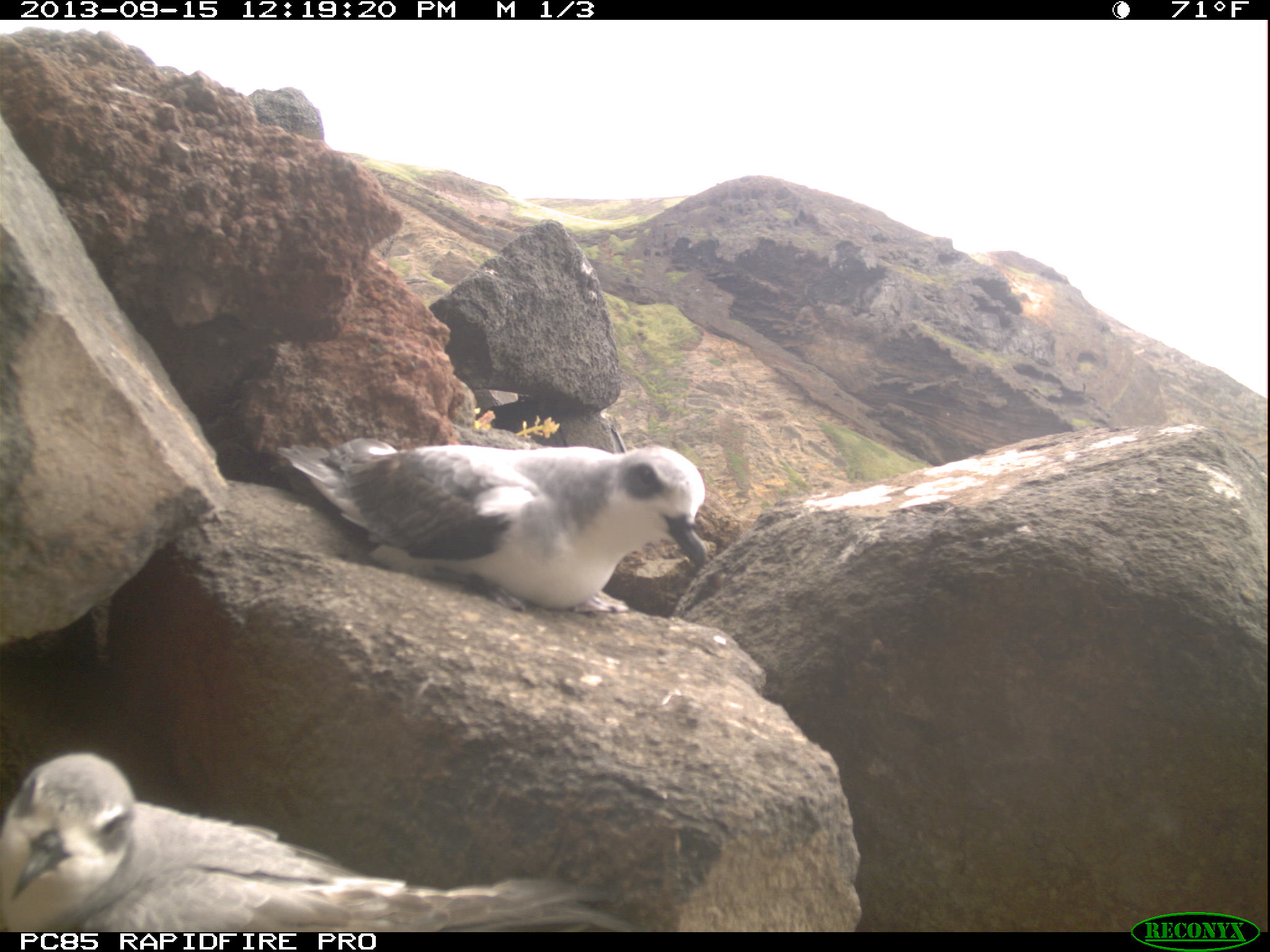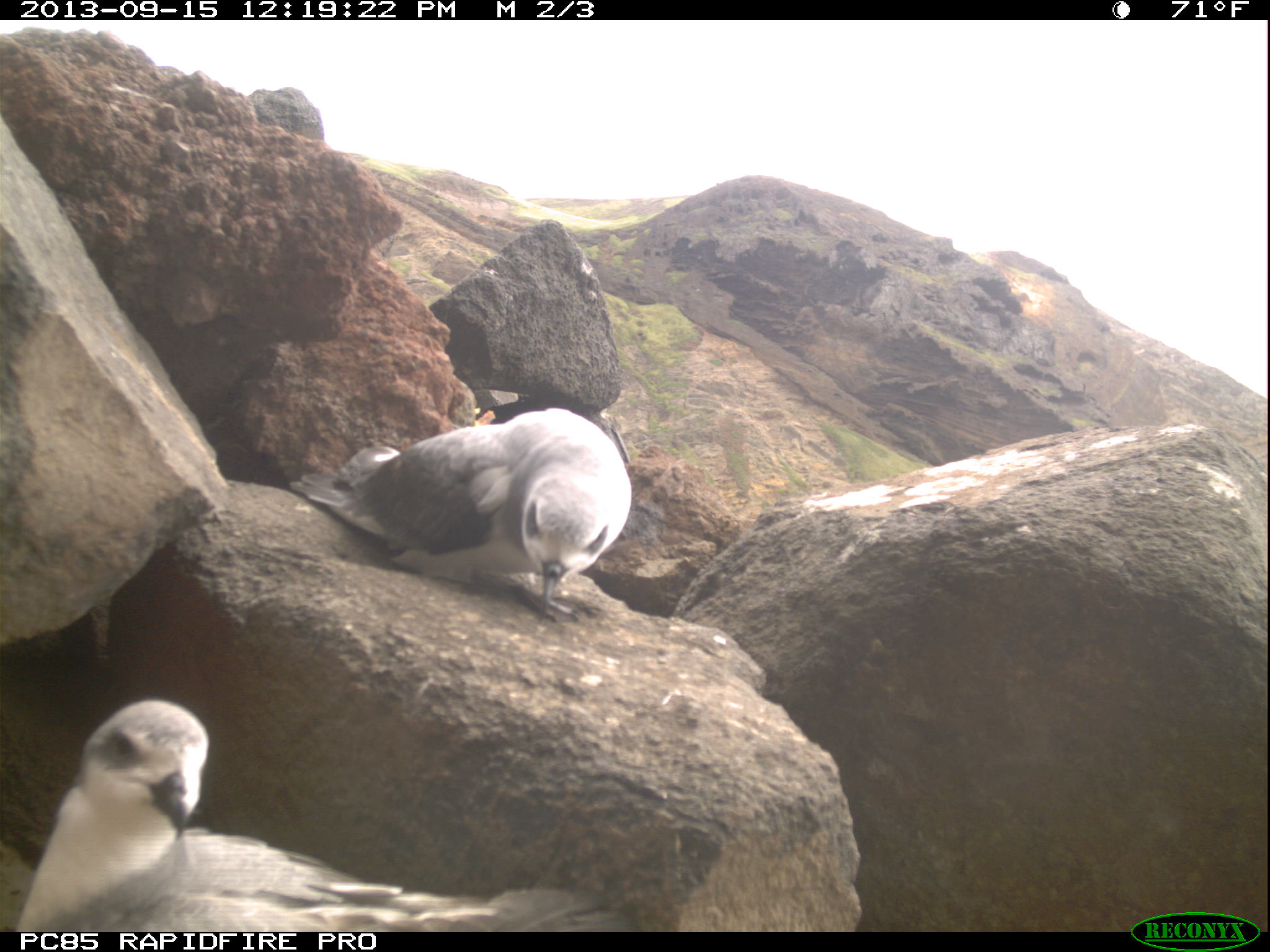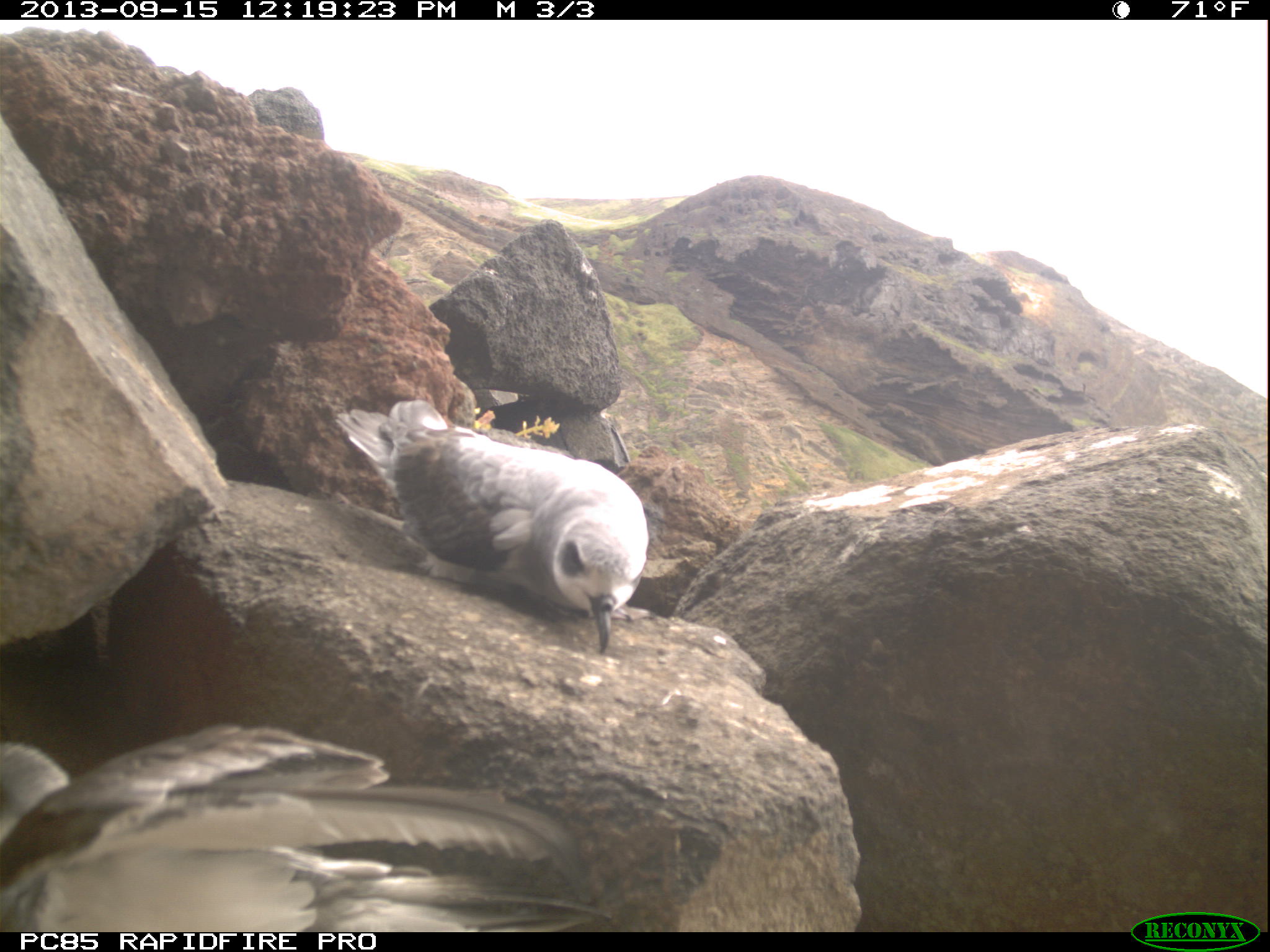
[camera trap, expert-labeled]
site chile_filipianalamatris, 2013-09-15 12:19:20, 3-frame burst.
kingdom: Animalia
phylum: Chordata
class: Aves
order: Procellariiformes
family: Procellariidae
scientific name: Procellariidae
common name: petrel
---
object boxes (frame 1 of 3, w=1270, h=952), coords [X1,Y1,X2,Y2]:
petrel: [0,751,621,927]; [309,429,714,615]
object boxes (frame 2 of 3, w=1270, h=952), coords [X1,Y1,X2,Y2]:
petrel: [11,693,634,932]; [314,405,630,626]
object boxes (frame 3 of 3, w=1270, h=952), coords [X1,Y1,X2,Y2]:
petrel: [0,714,616,935]; [337,395,646,660]